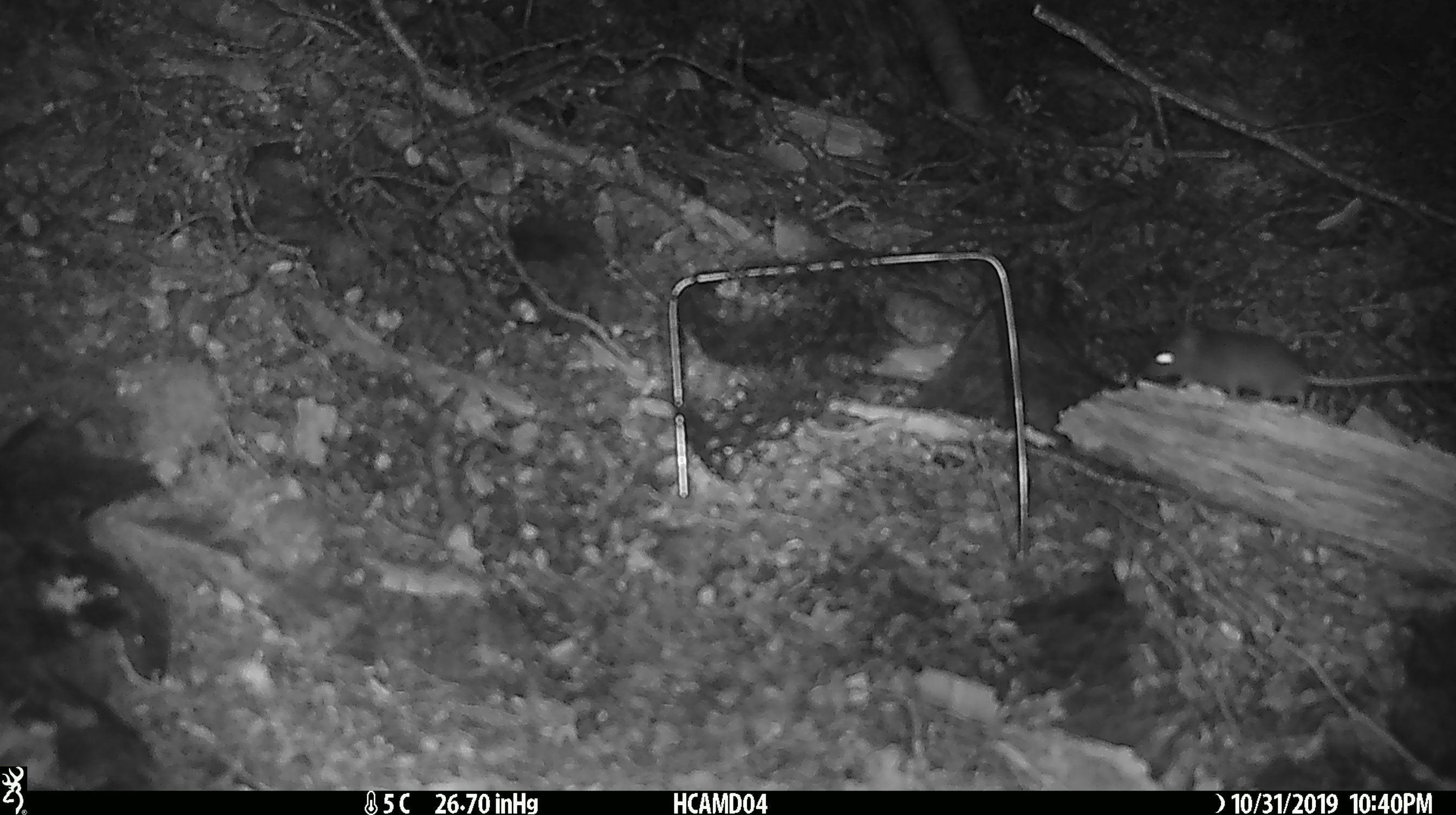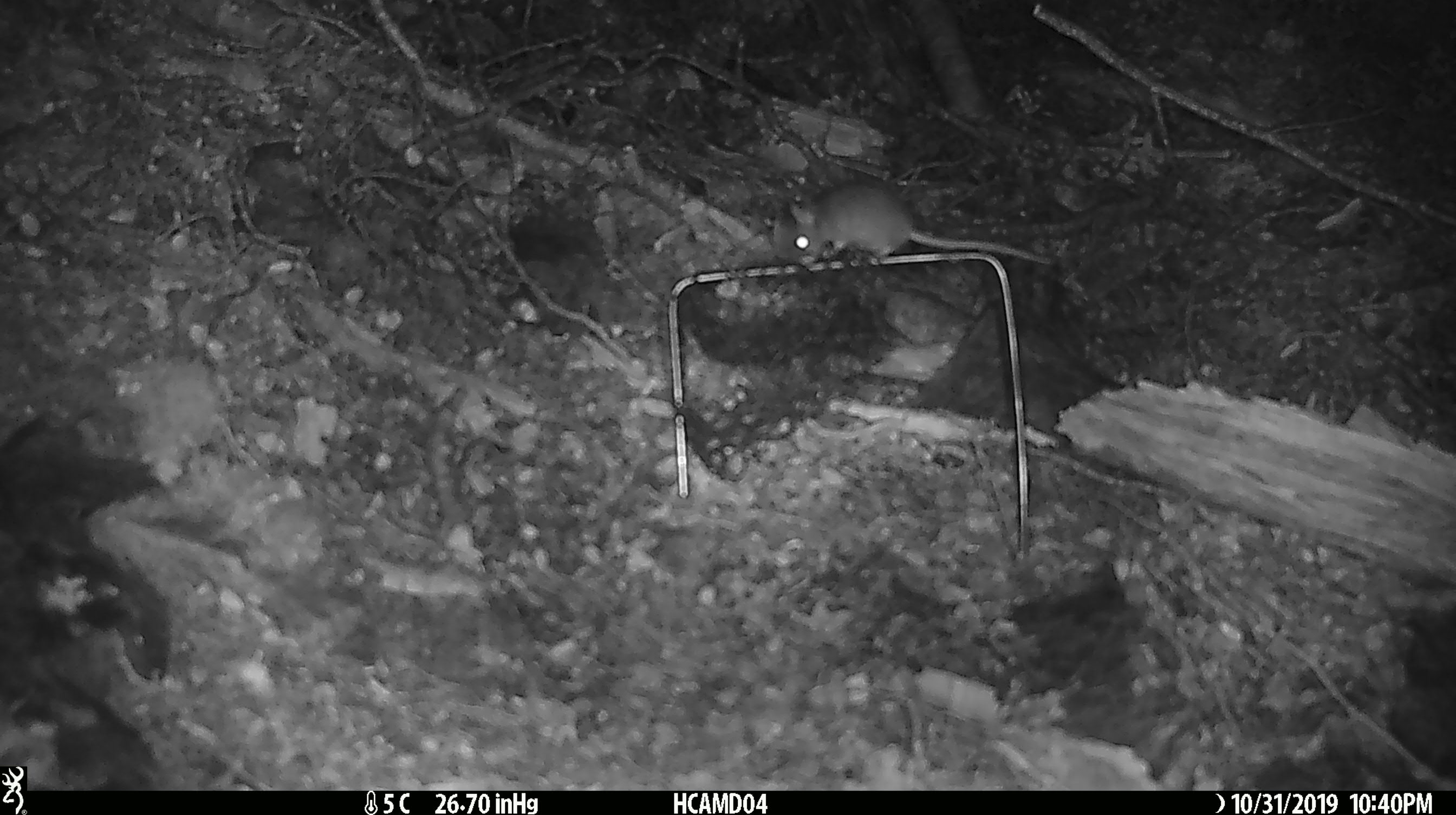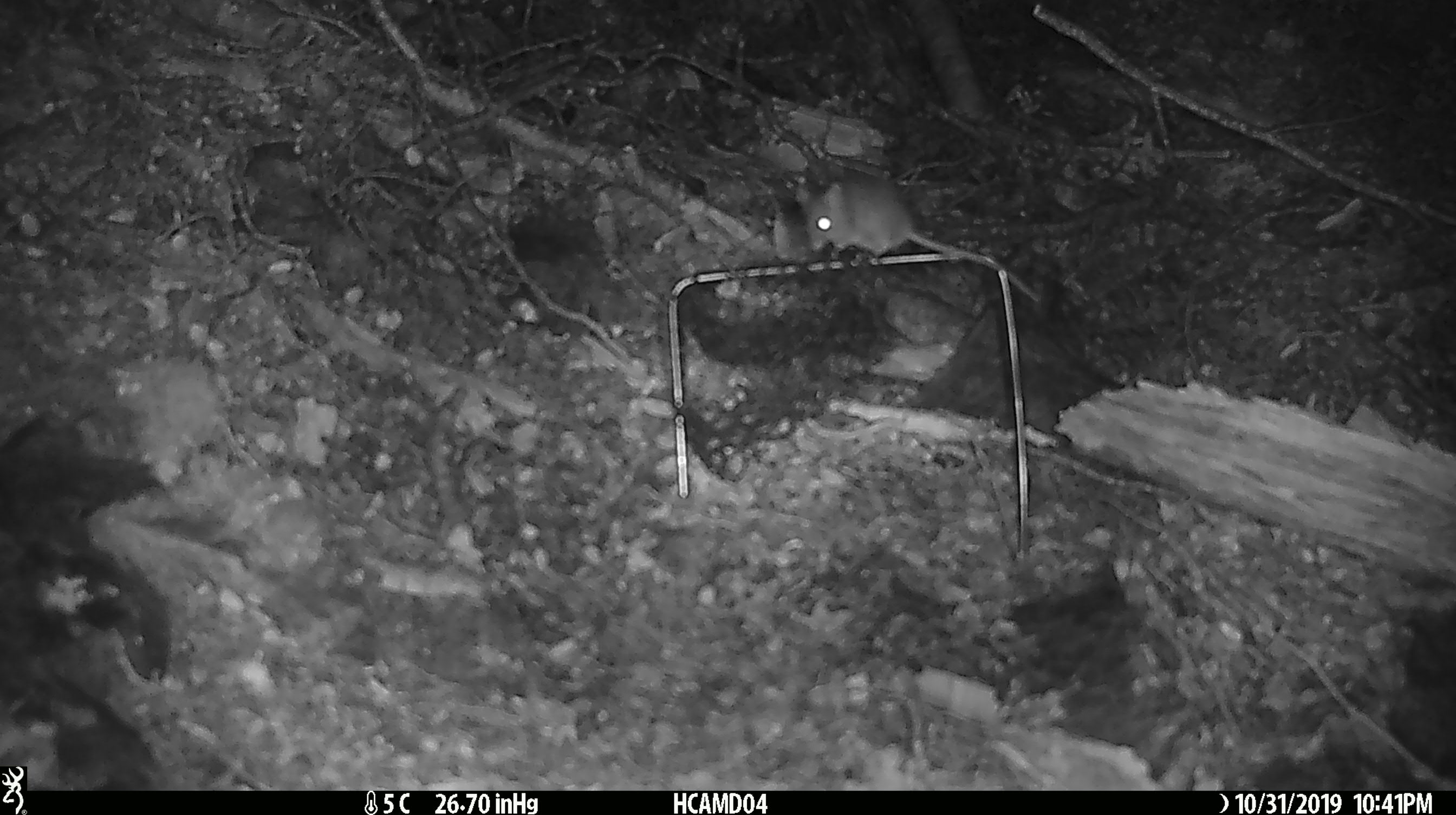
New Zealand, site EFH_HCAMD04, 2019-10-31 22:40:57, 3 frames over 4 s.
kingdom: Animalia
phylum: Chordata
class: Mammalia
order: Rodentia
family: Muridae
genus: Mus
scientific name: Mus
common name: mouse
Mouse (Mus).